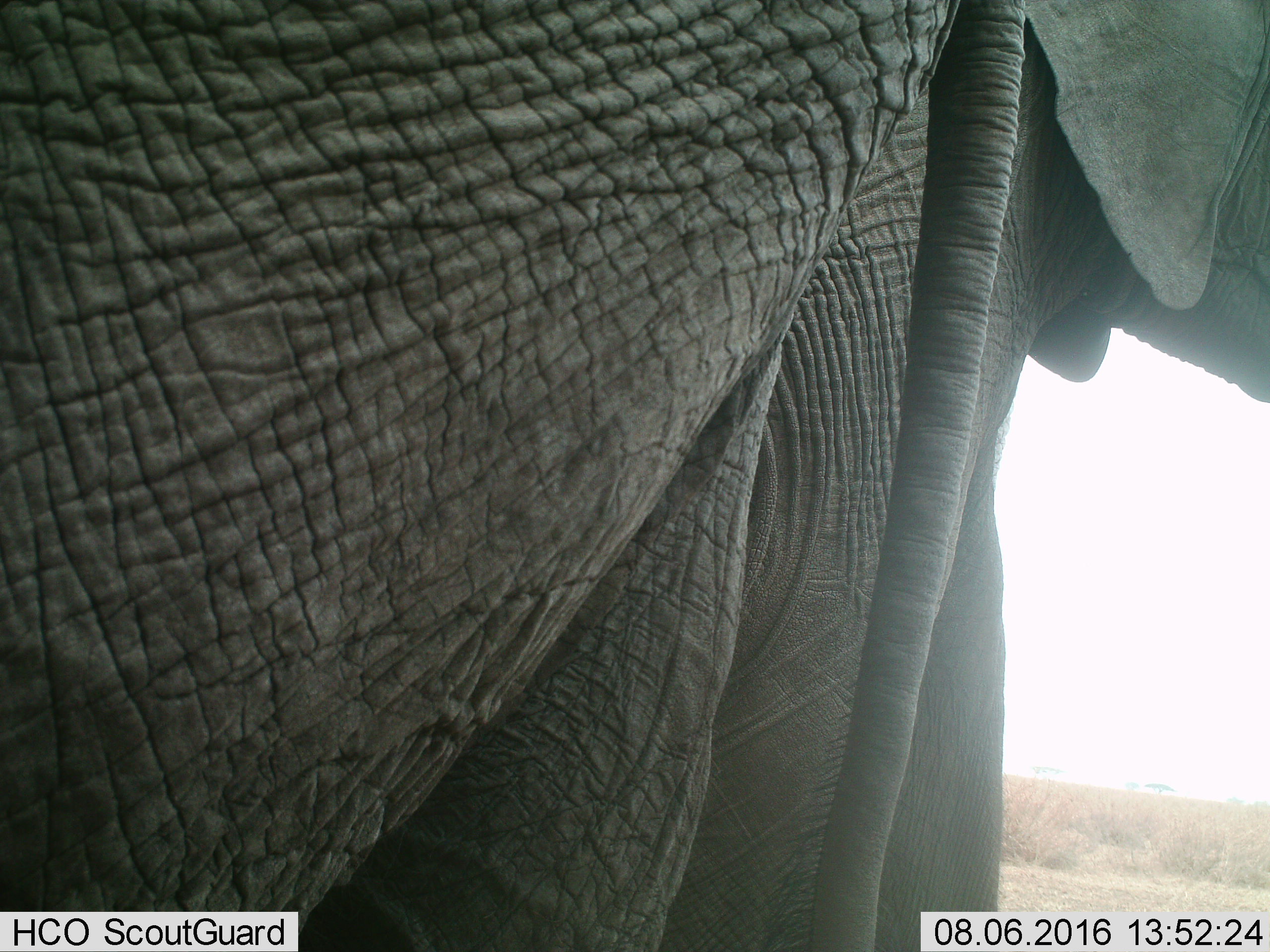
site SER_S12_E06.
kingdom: Animalia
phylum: Chordata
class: Mammalia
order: Proboscidea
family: Elephantidae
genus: Loxodonta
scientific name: Loxodonta africana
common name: african bush elephant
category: elephant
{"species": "elephant (african bush elephant) (Loxodonta africana)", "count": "2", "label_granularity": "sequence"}